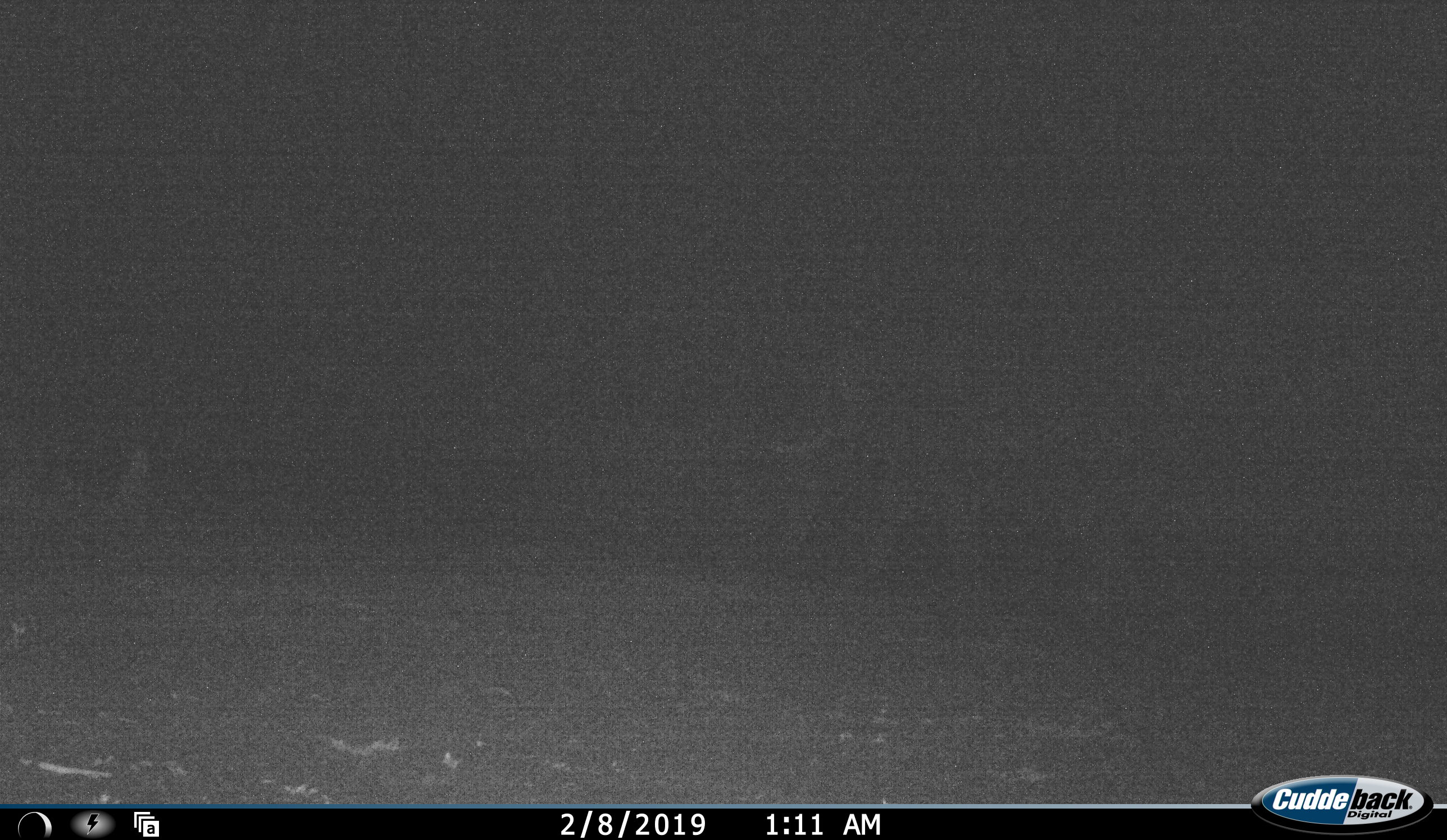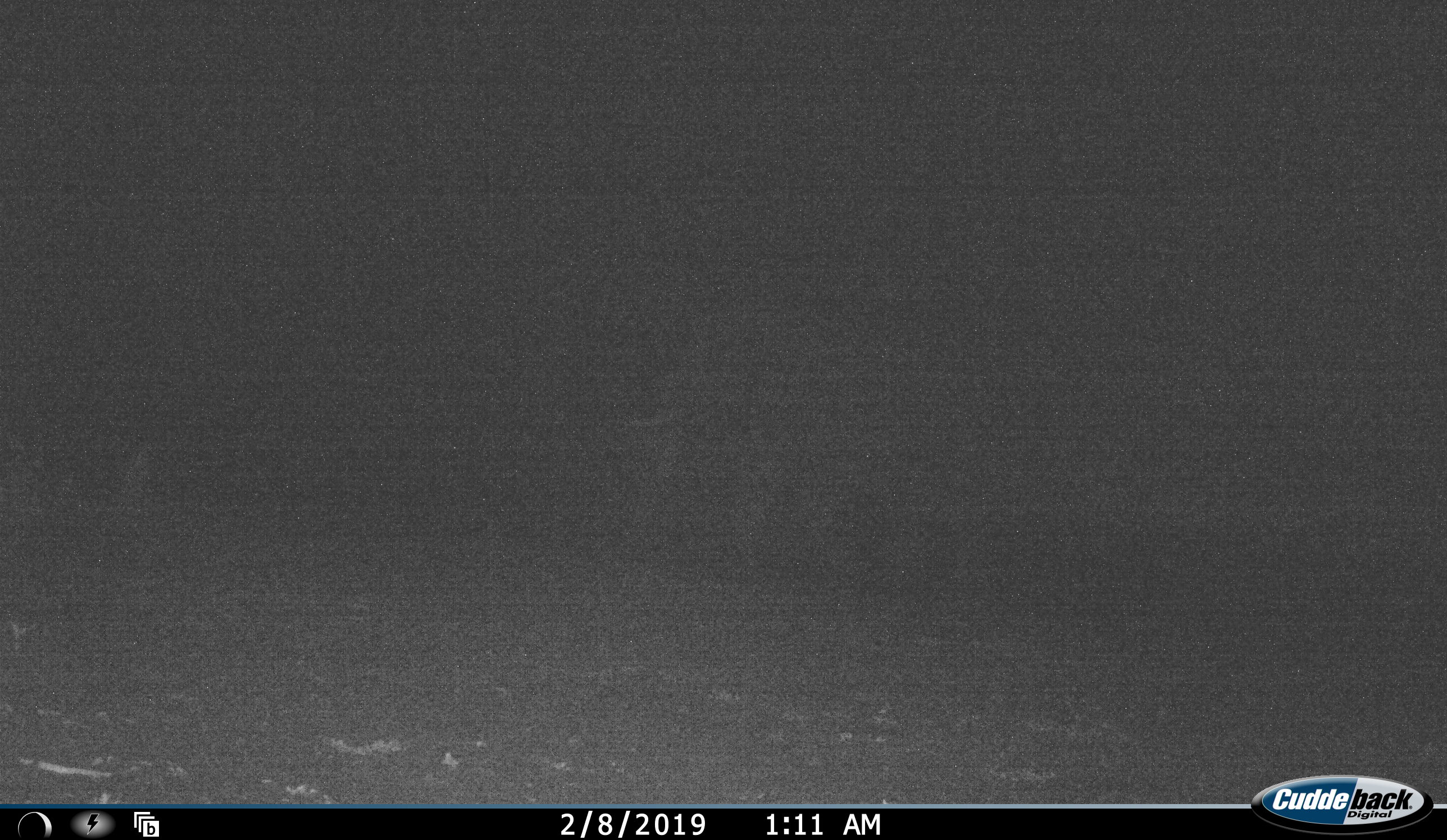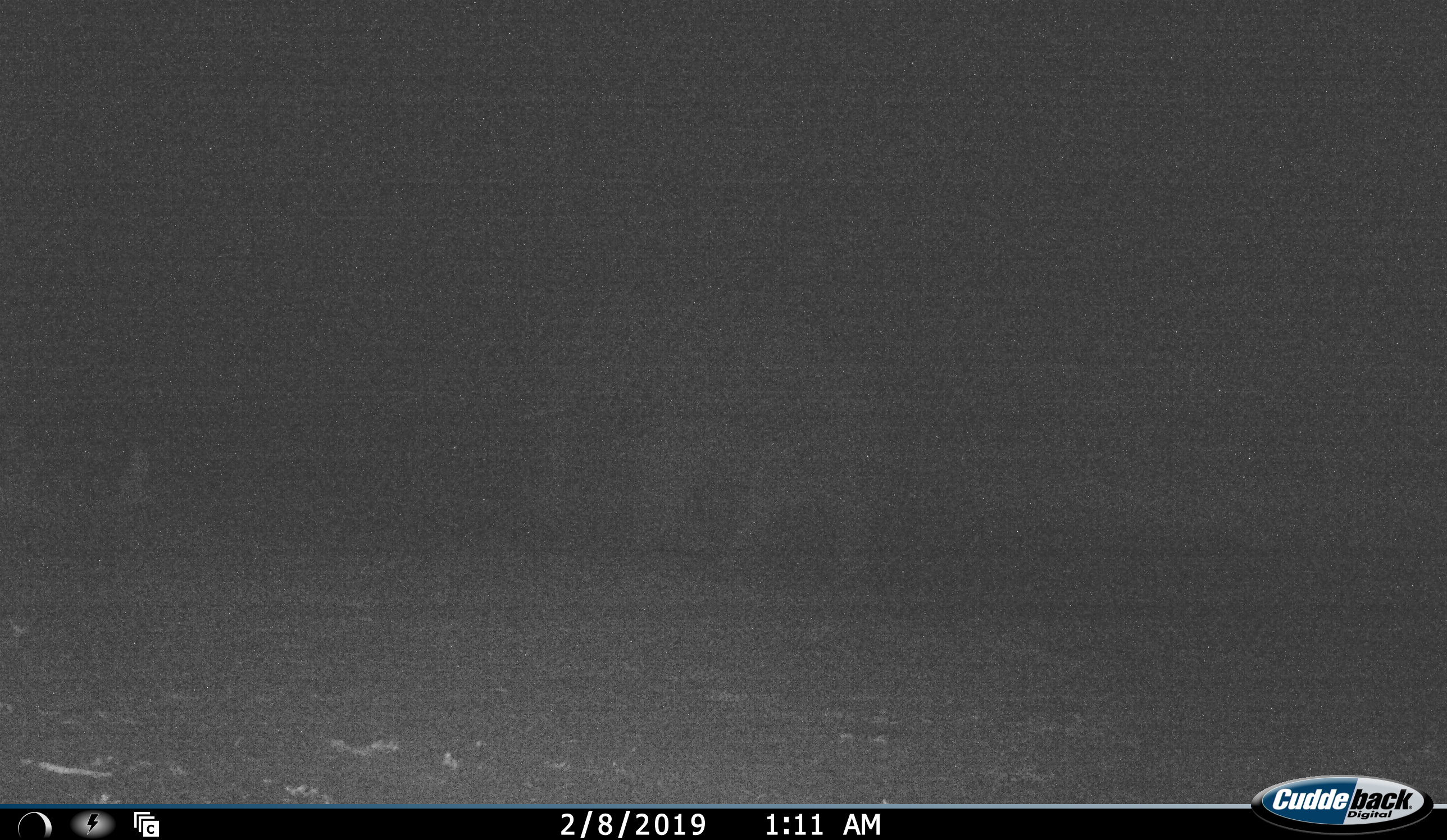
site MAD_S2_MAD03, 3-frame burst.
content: unidentified animal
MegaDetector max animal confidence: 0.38